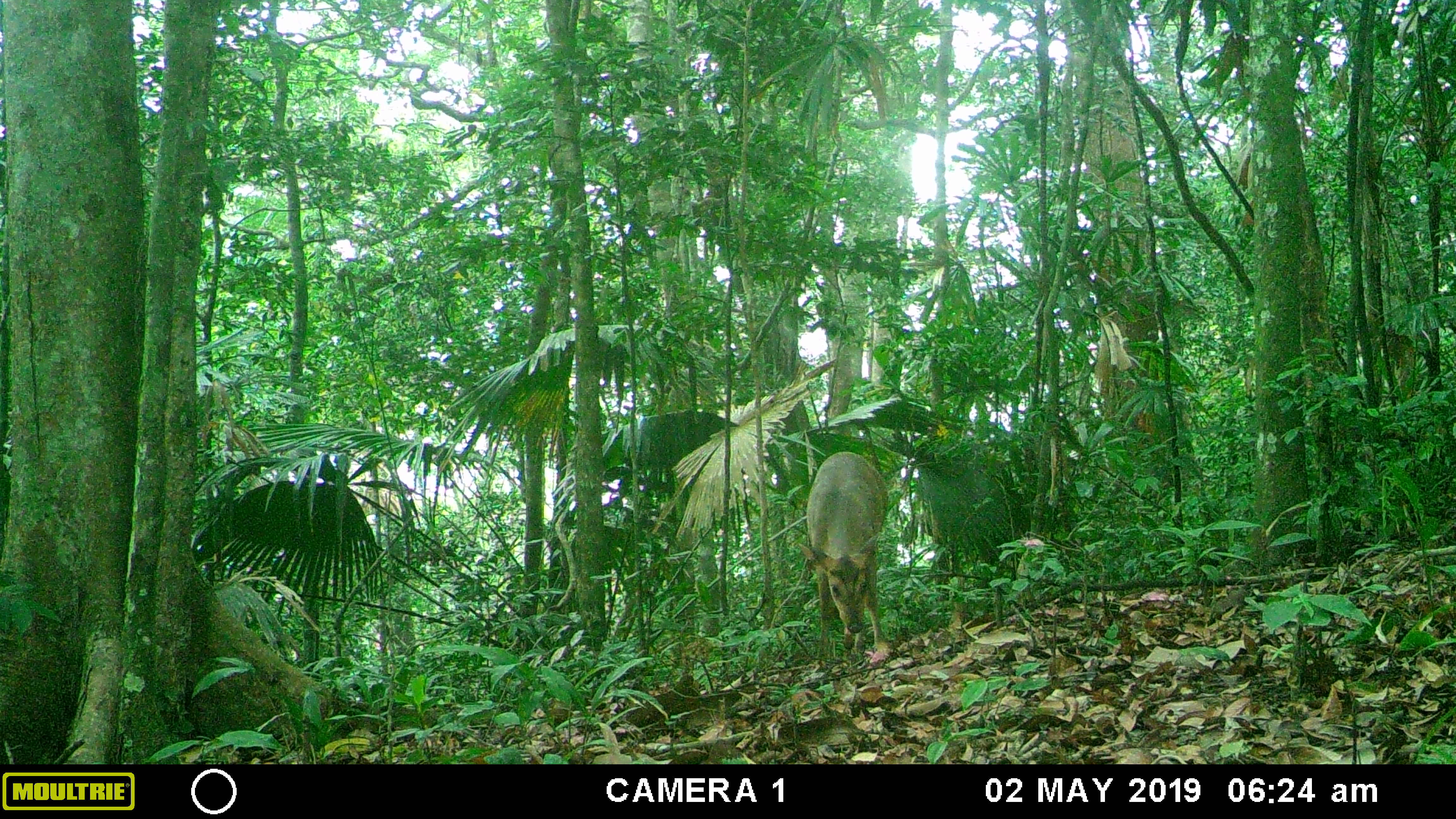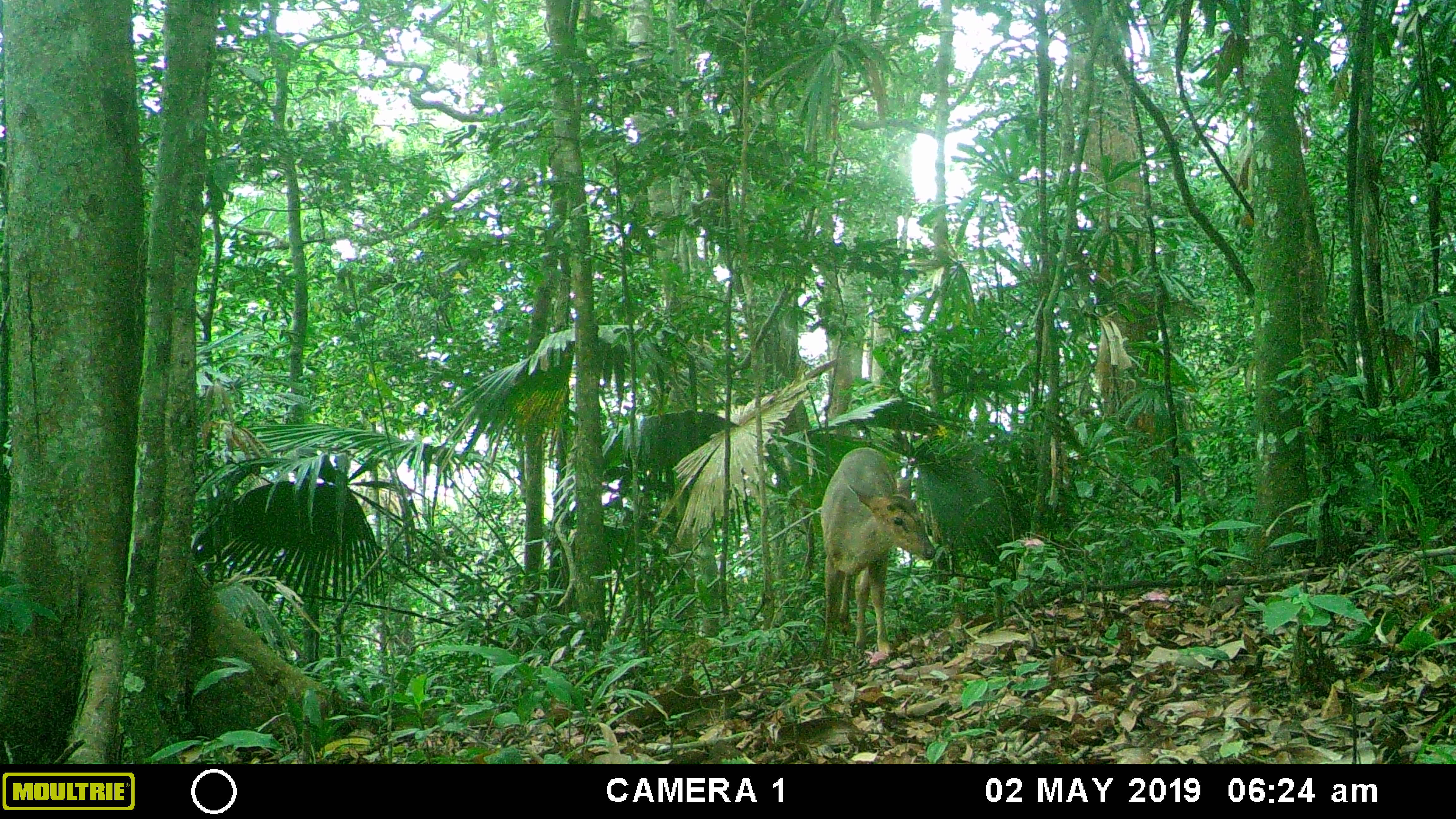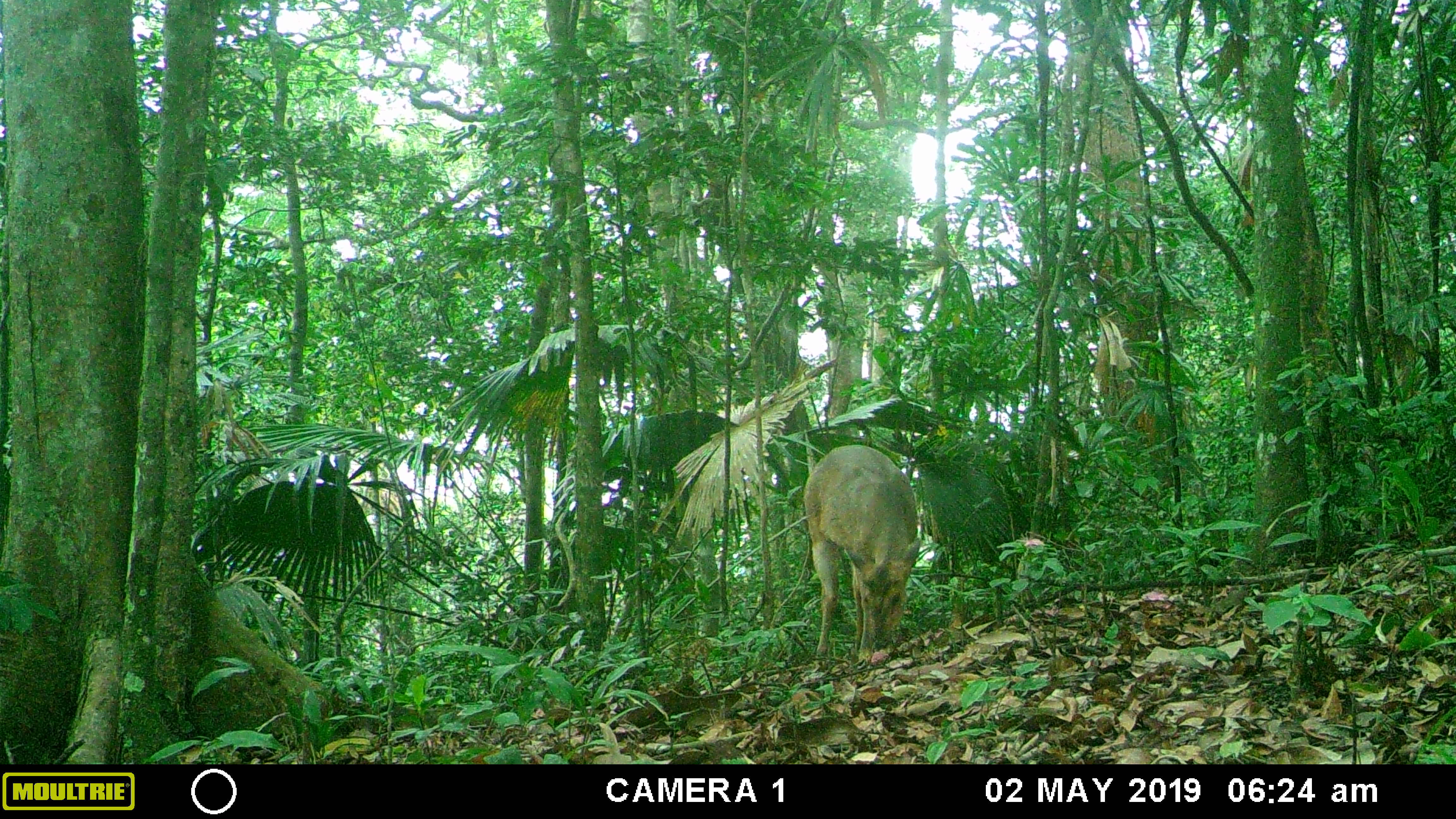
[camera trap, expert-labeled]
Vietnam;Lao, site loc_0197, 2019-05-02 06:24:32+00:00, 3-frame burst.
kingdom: Animalia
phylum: Chordata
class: Mammalia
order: Artiodactyla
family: Cervidae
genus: Muntiacus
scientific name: Muntiacus vuquangensis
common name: large-antlered muntjac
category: large antlered muntjac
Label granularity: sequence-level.